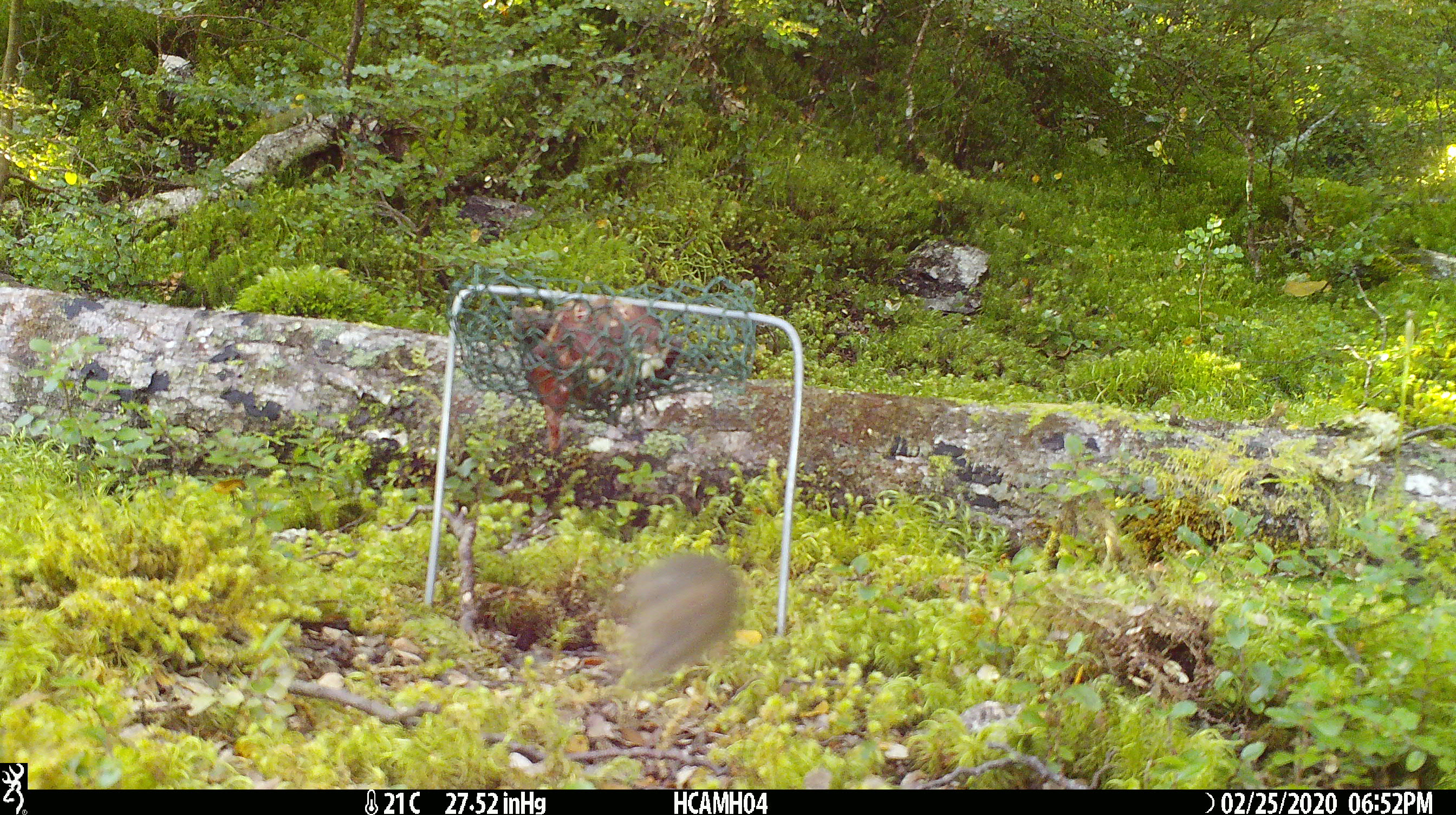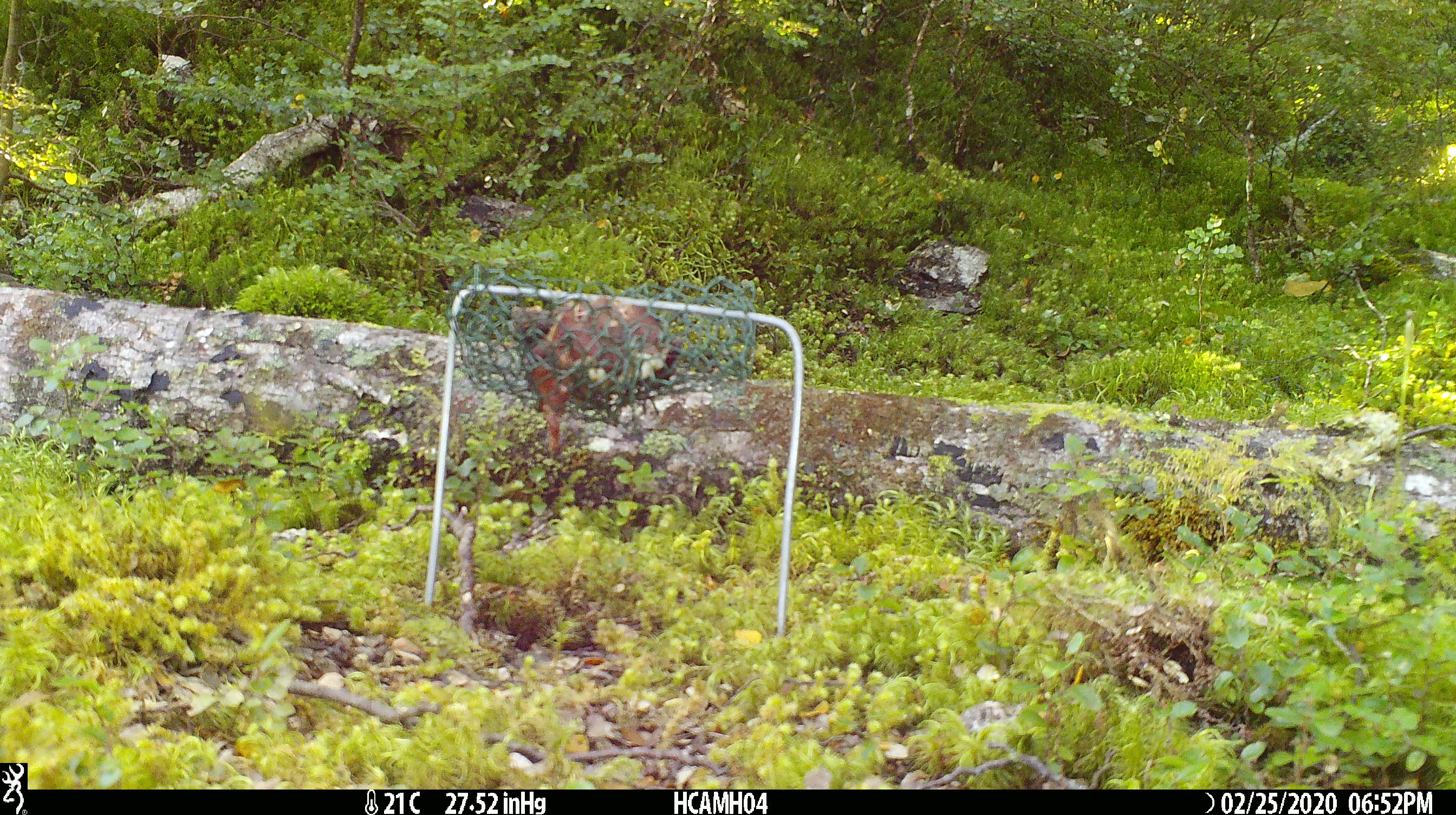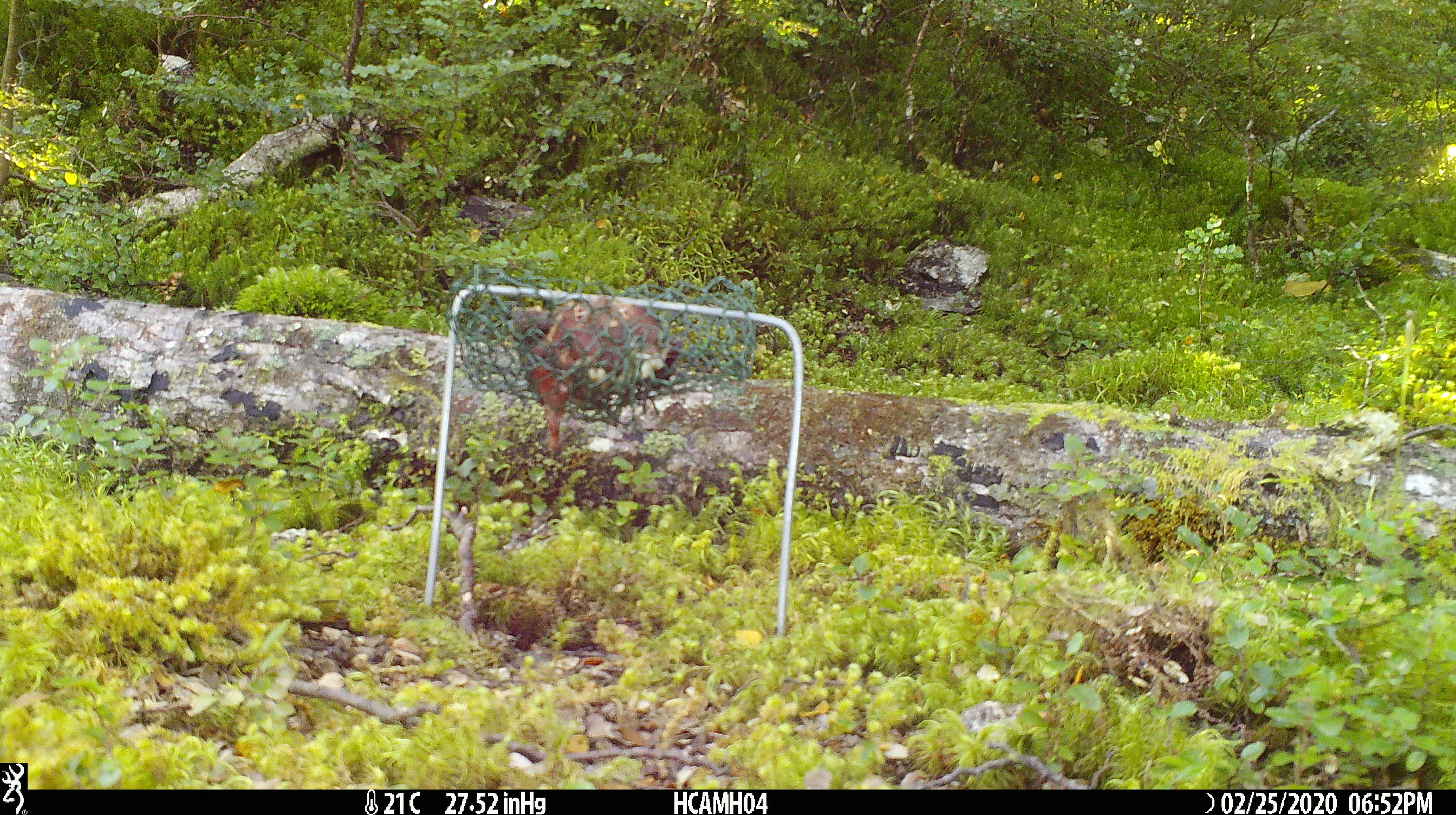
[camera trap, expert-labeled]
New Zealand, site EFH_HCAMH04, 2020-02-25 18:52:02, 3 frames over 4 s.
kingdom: Animalia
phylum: Chordata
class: Mammalia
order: Rodentia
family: Muridae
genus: Mus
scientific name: Mus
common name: mouse